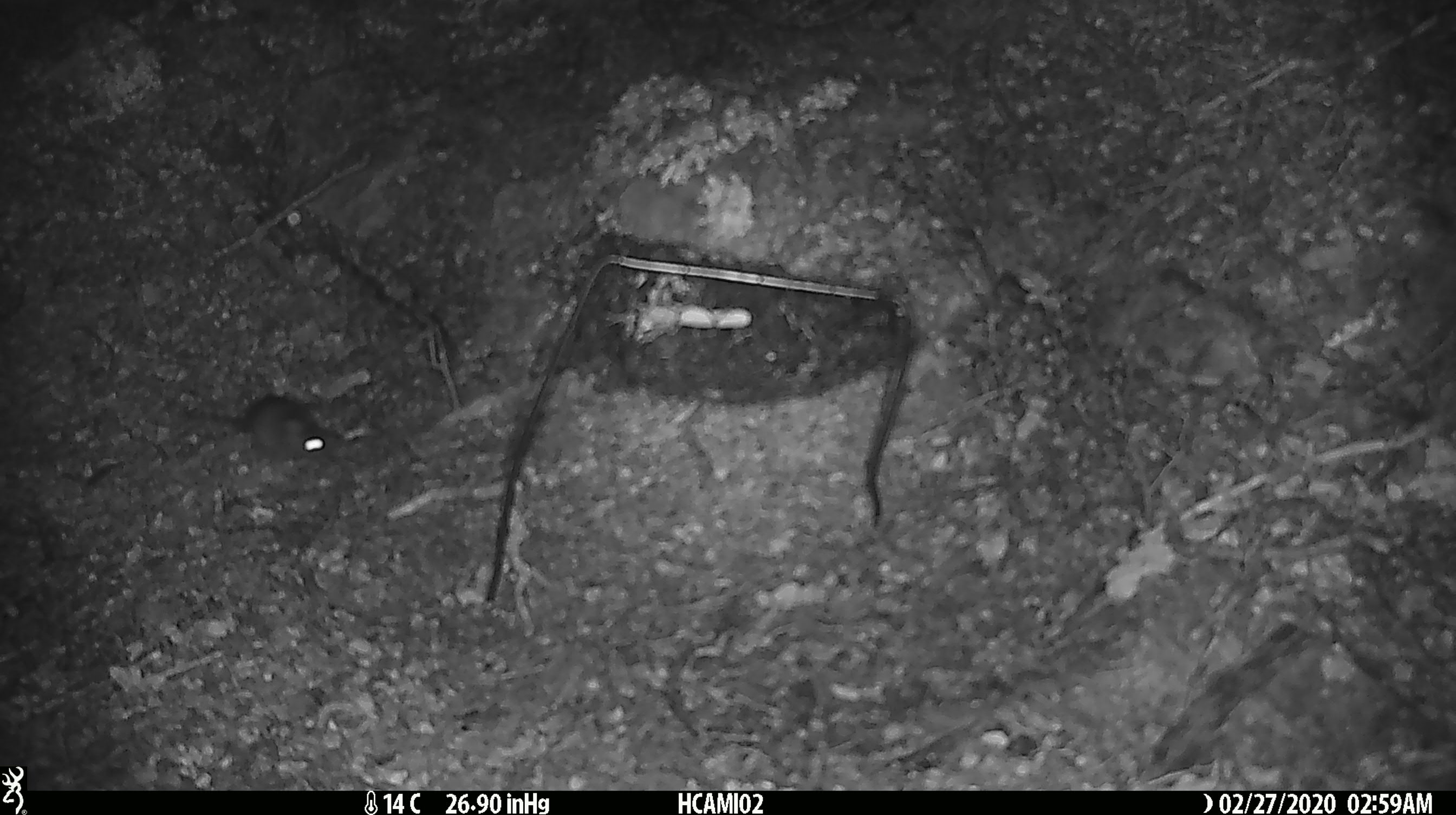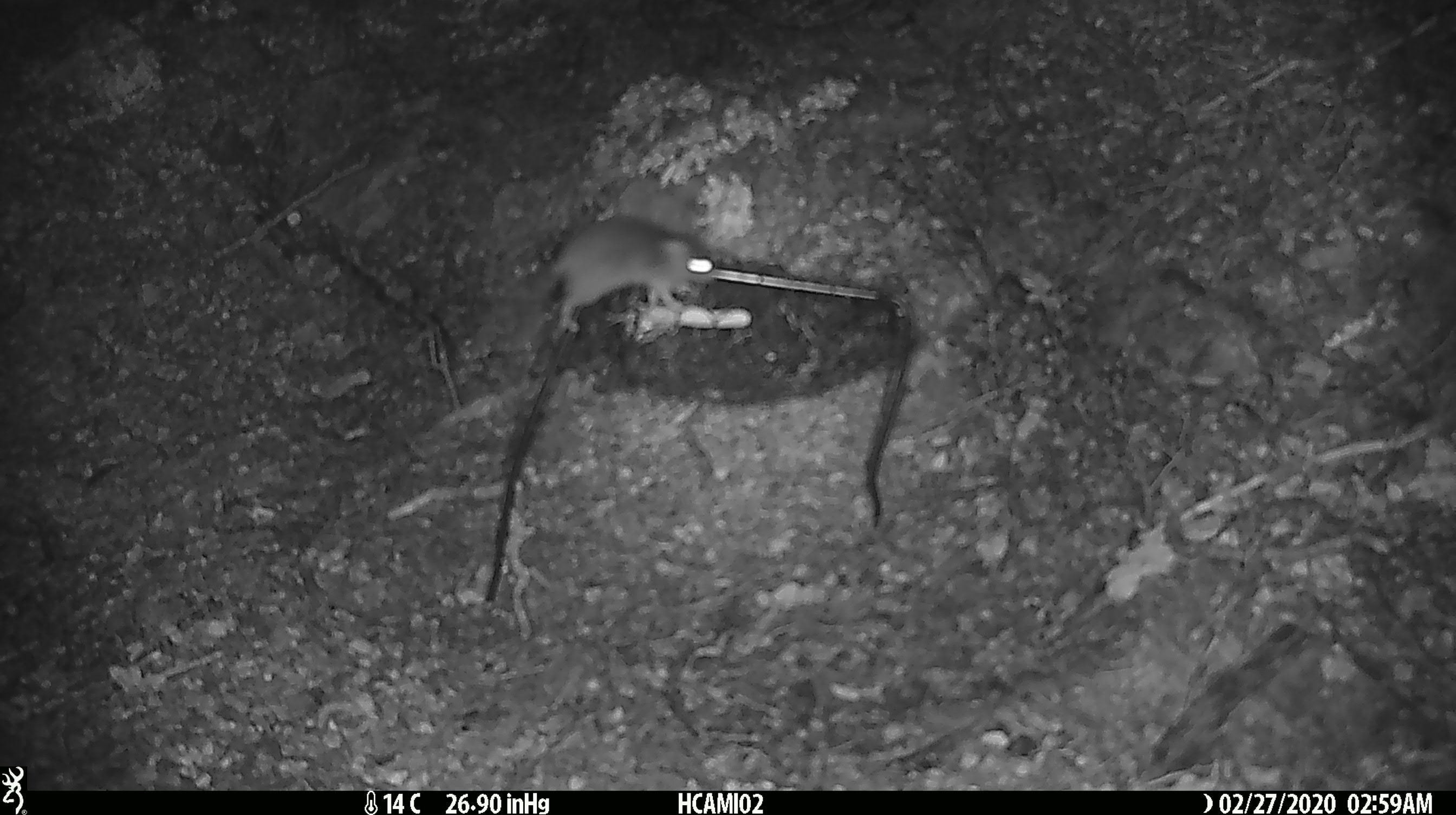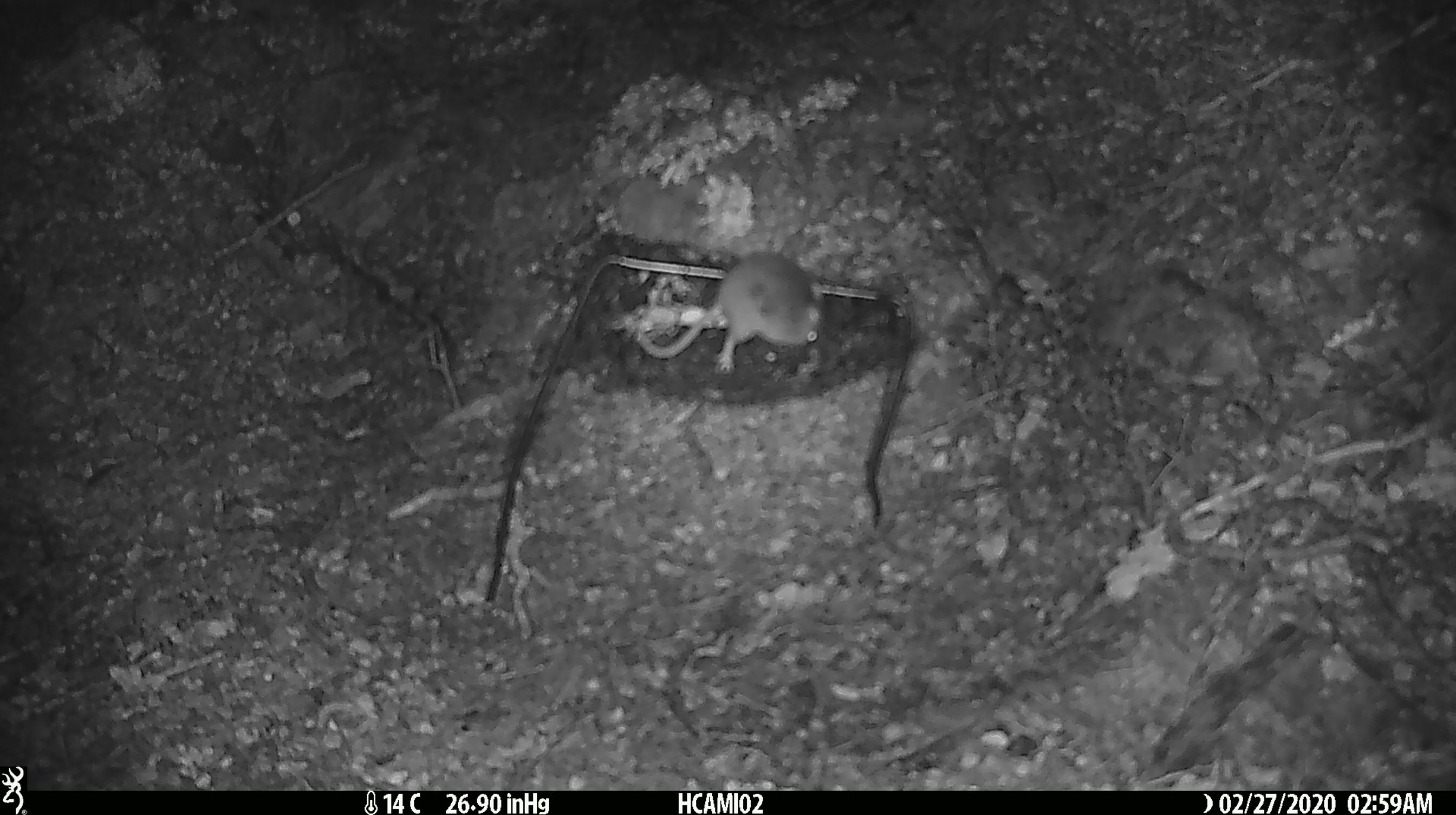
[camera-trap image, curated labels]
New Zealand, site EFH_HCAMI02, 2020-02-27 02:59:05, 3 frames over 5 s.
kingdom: Animalia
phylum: Chordata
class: Mammalia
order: Rodentia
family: Muridae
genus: Mus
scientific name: Mus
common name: mouse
Mouse (Mus).